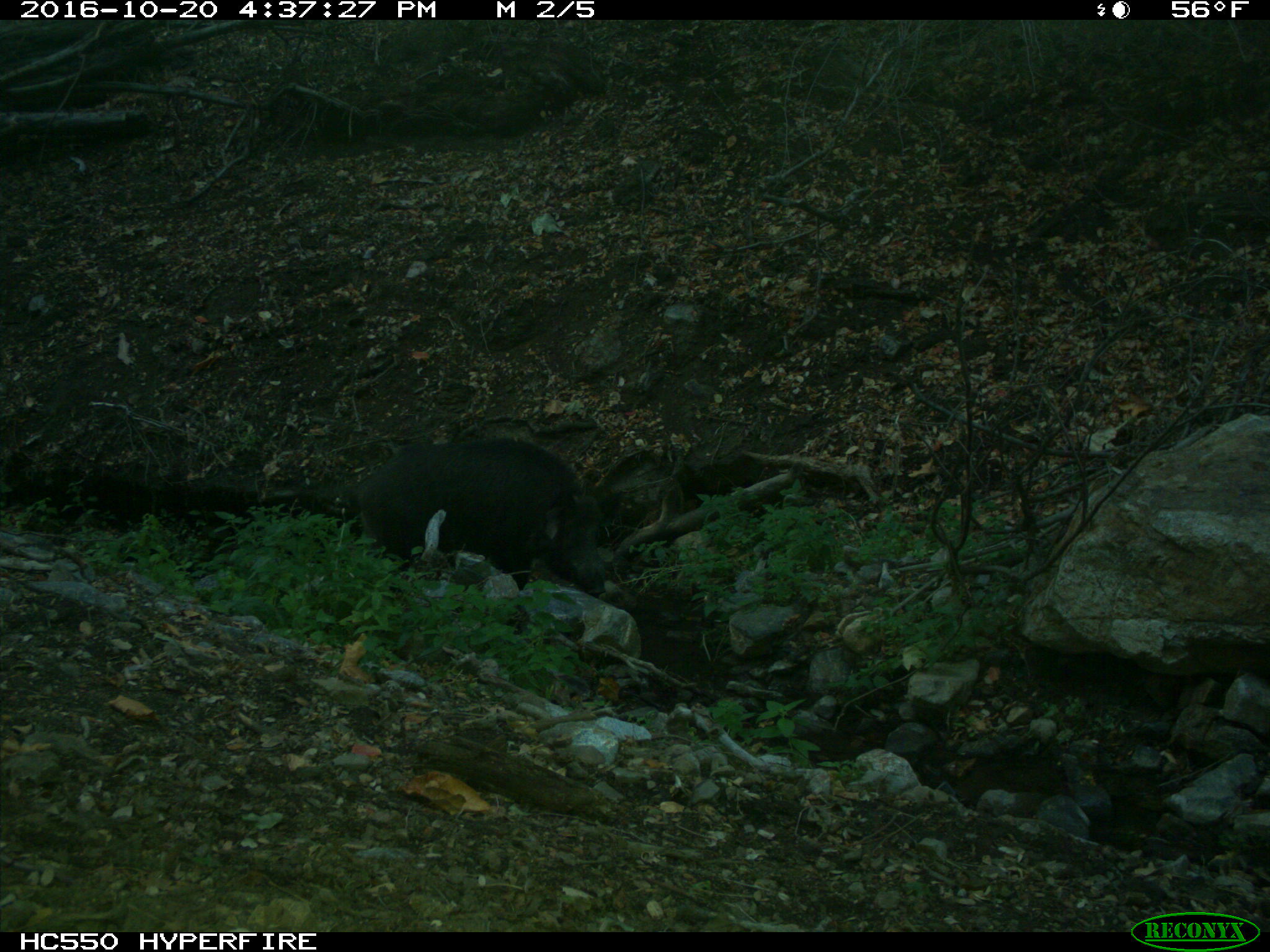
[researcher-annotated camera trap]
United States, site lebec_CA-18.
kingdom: Animalia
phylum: Chordata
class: Mammalia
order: Artiodactyla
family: Suidae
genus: Sus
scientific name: Sus scrofa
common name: wild boar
Sus scrofa (wild boar).